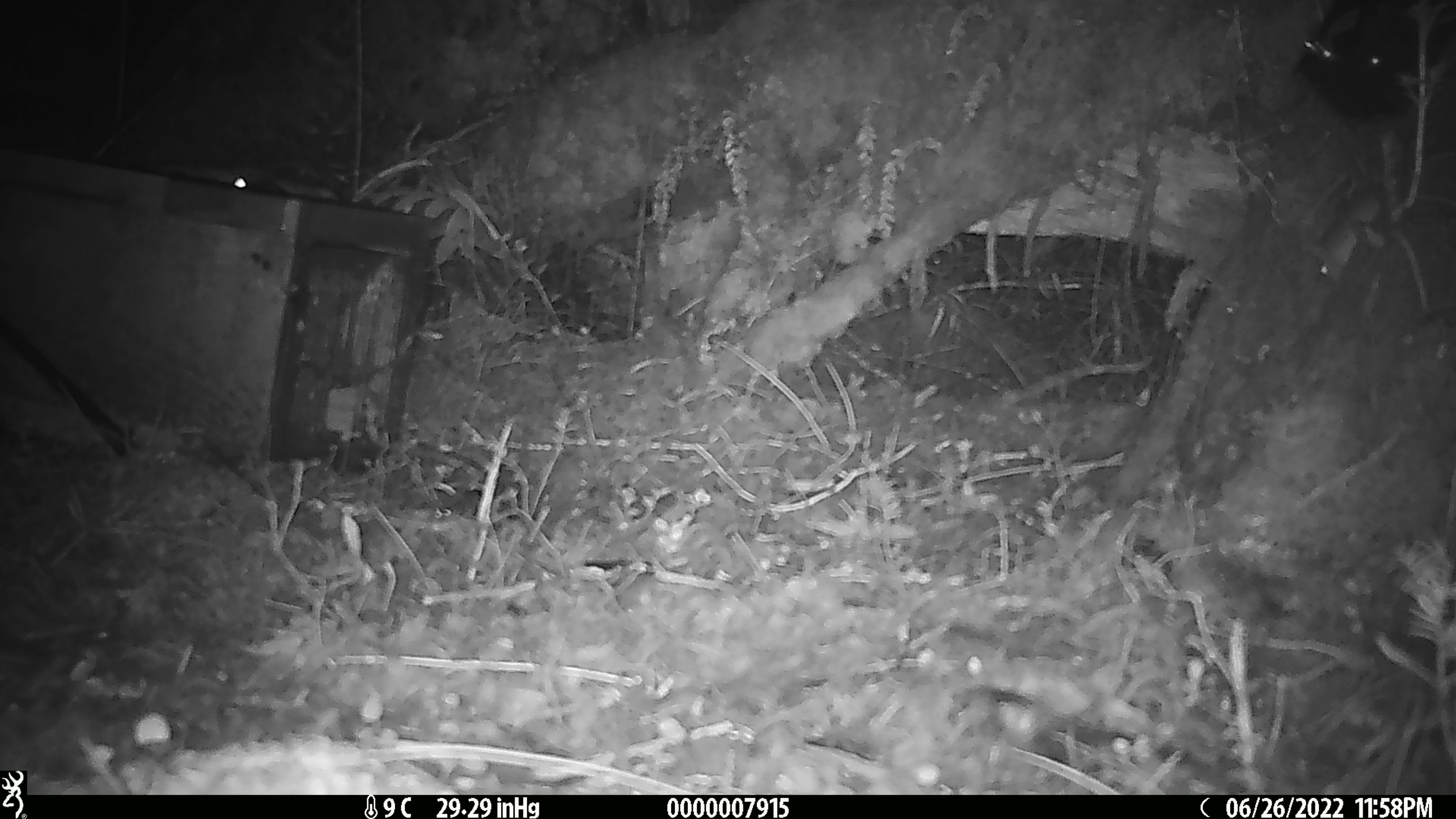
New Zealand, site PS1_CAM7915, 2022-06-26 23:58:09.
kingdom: Animalia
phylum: Chordata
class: Mammalia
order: Rodentia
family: Muridae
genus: Mus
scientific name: Mus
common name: mouse